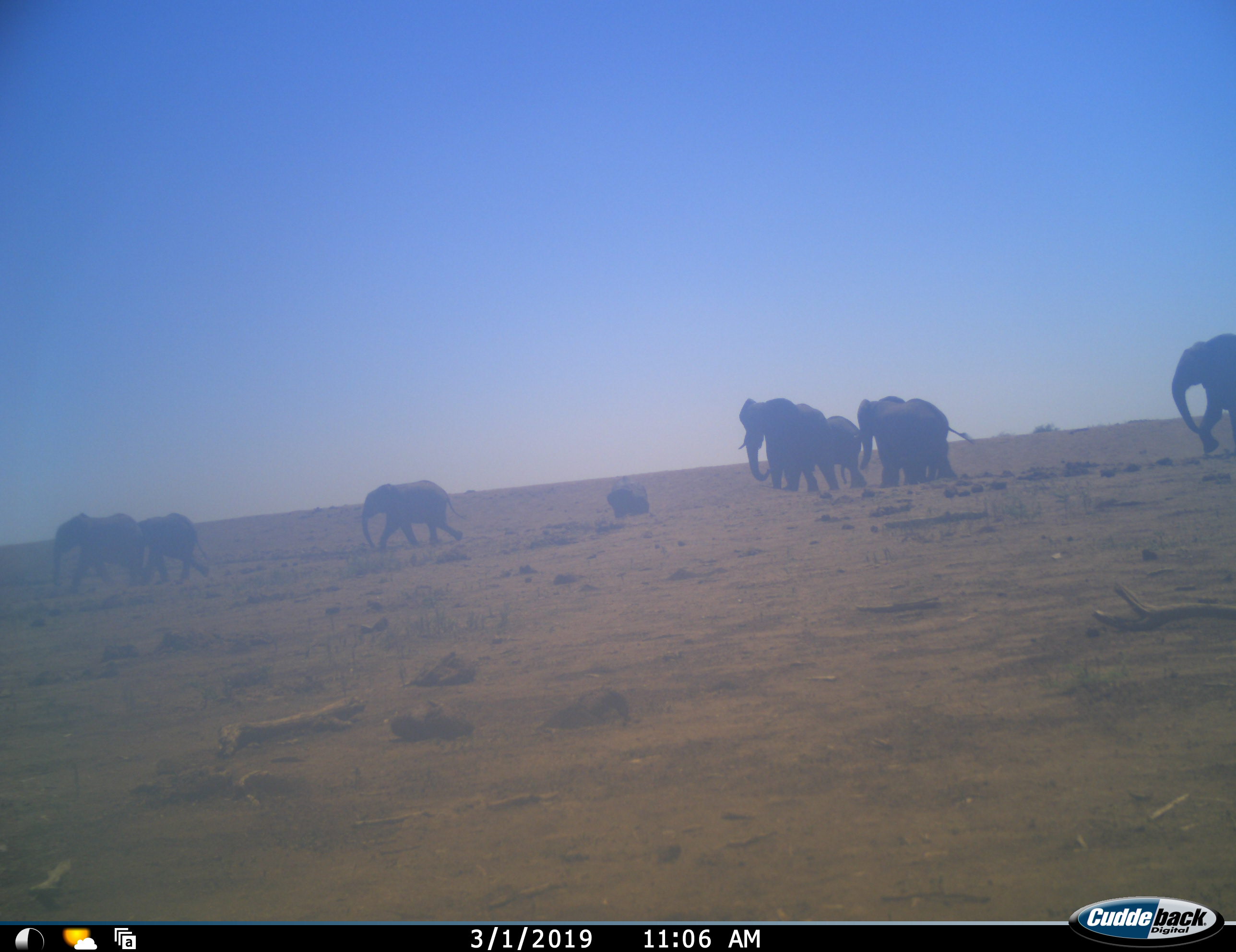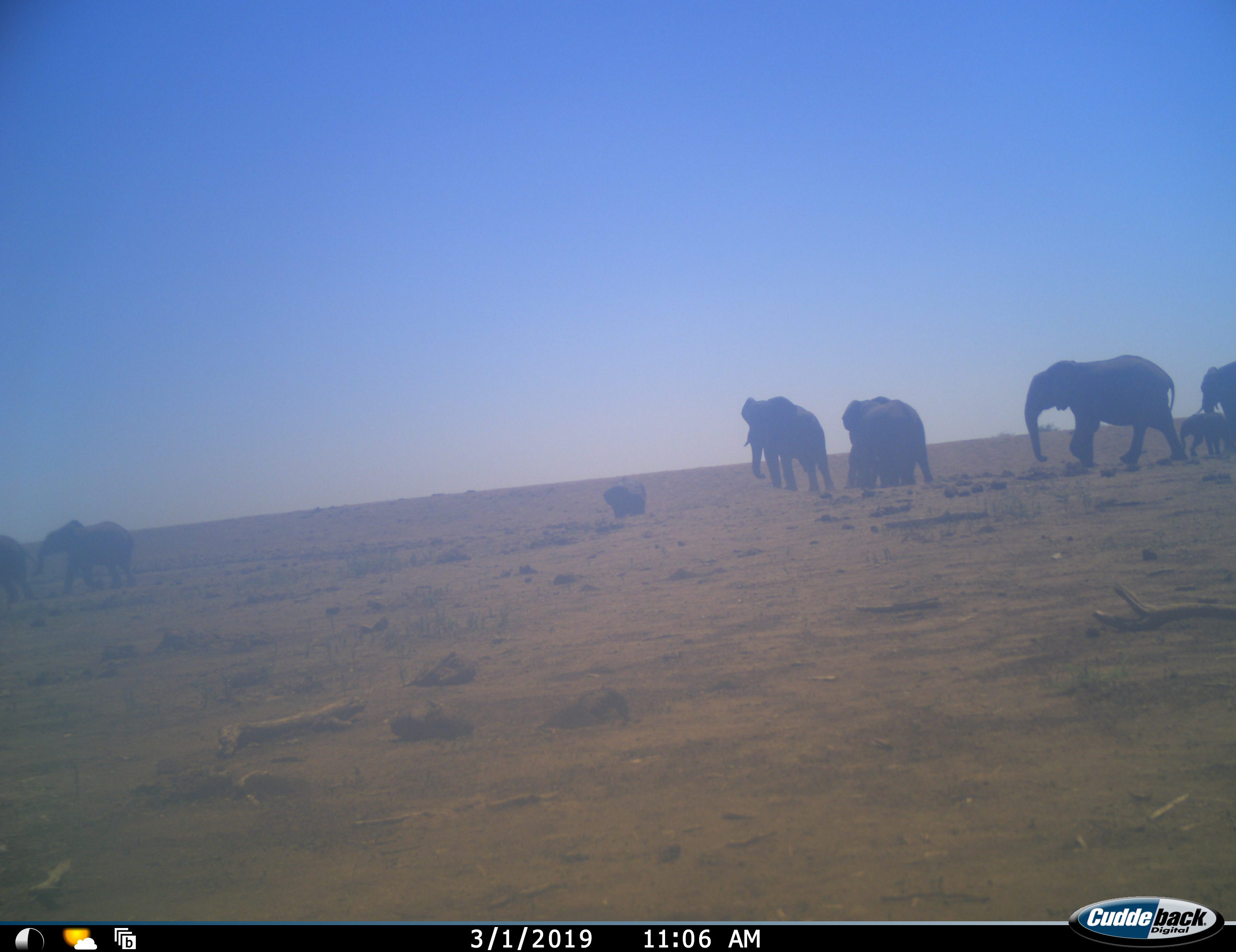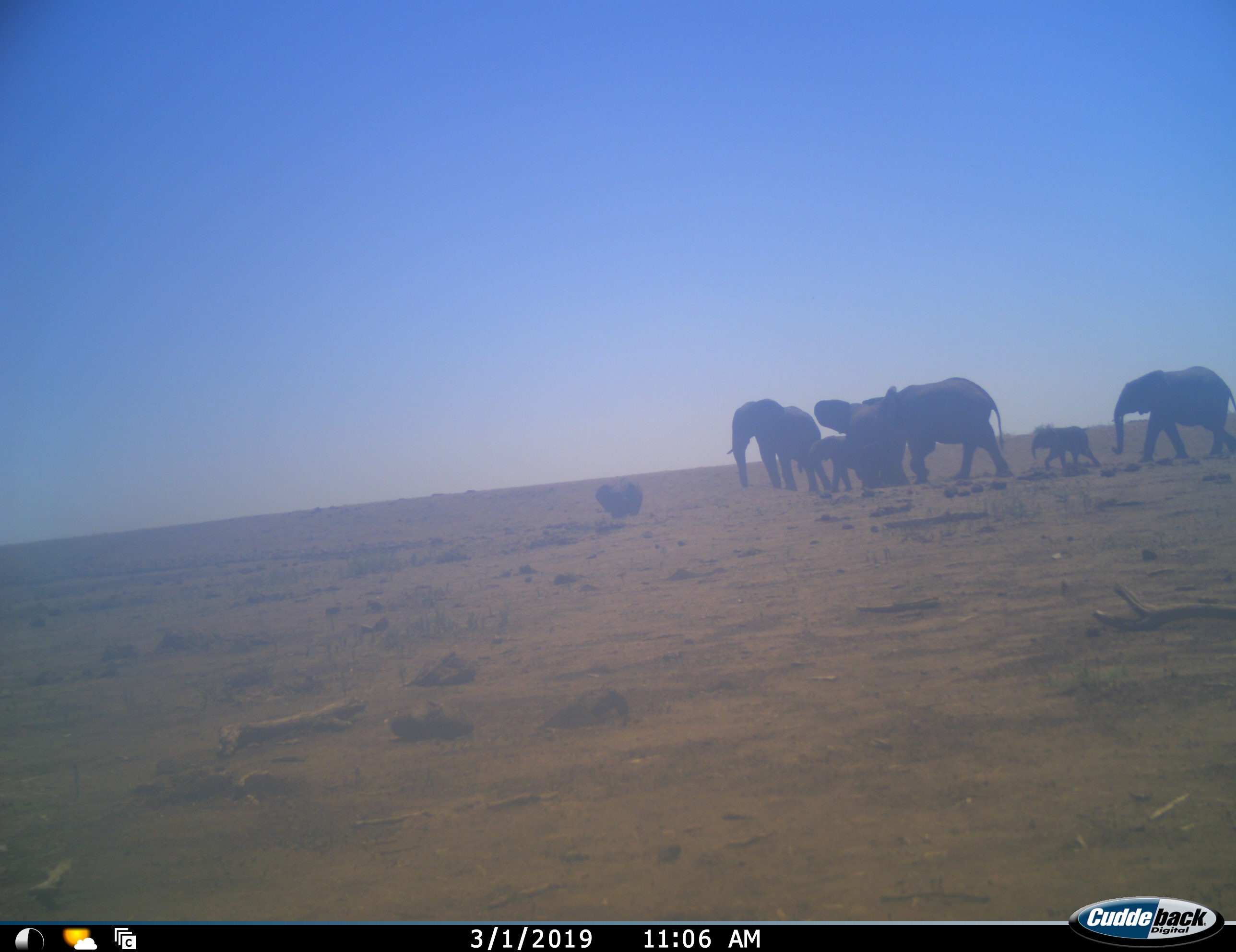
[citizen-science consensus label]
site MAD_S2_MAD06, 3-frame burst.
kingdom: Animalia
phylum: Chordata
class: Mammalia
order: Proboscidea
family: Elephantidae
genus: Loxodonta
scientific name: Loxodonta africana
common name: african bush elephant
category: elephant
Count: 10.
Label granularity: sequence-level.